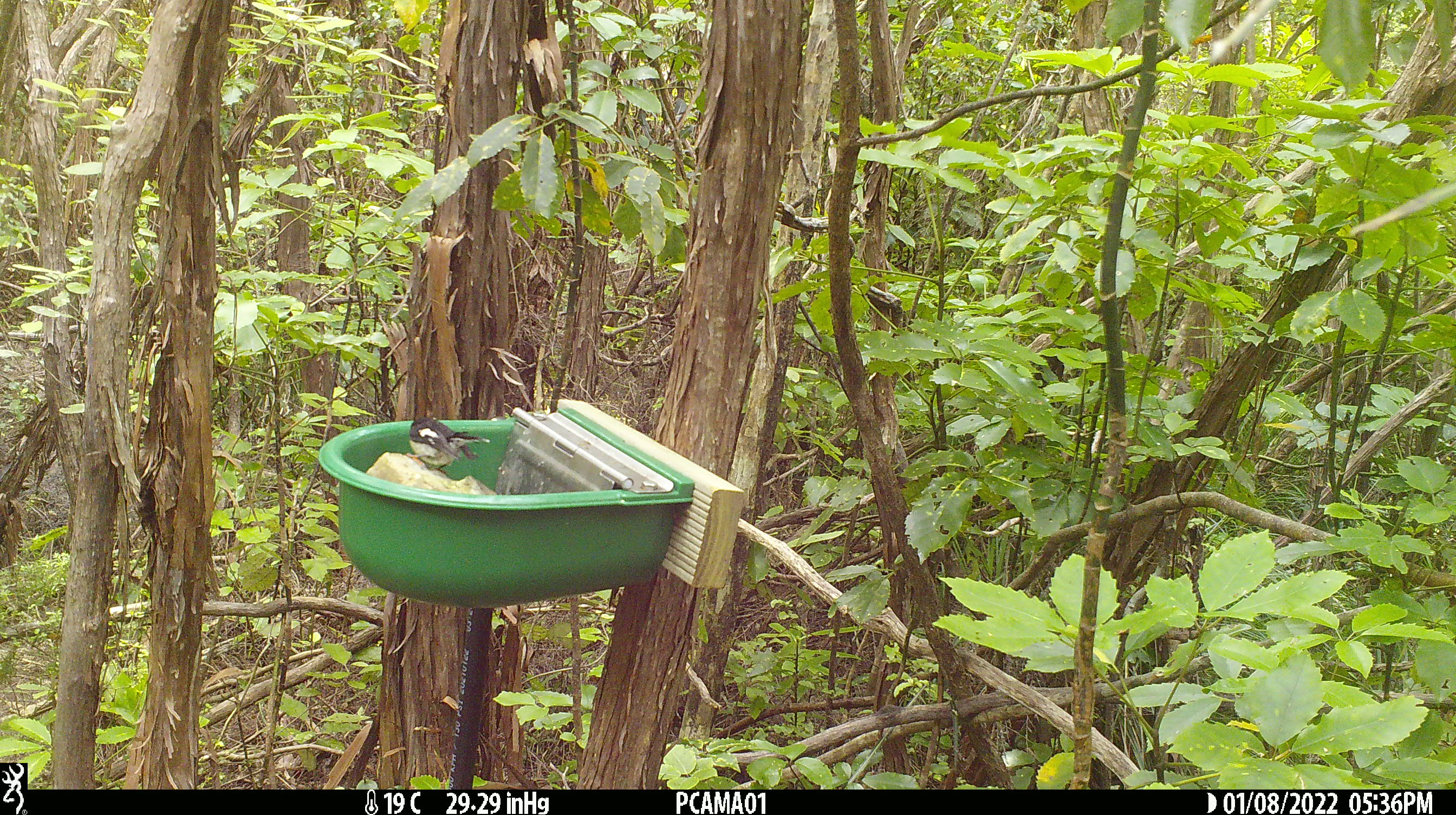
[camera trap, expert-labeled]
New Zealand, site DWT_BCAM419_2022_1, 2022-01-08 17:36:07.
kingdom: Animalia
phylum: Chordata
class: Aves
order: Passeriformes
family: Petroicidae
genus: Petroica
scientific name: Petroica macrocephala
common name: tomtit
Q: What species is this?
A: Tomtit (Petroica macrocephala).